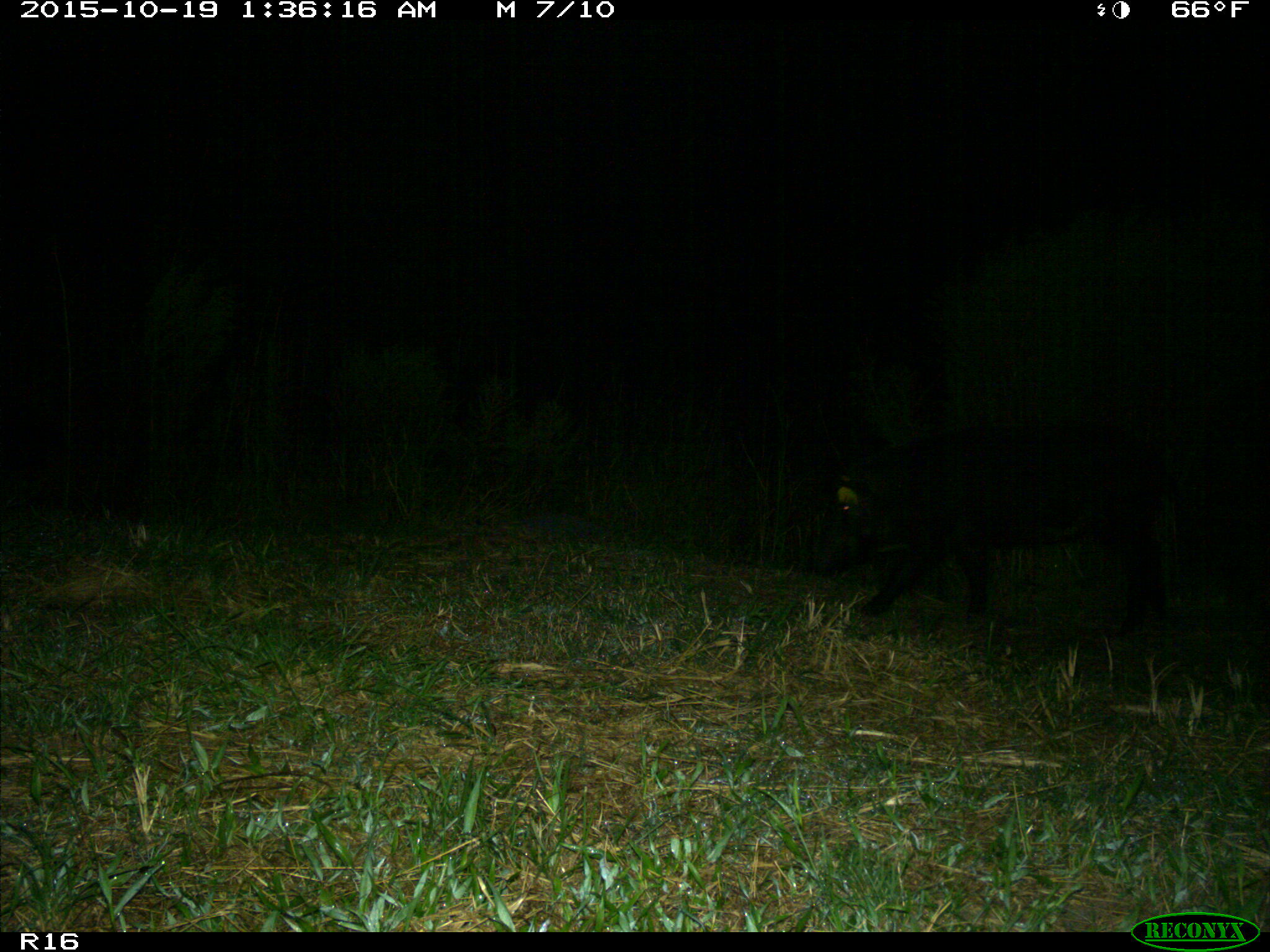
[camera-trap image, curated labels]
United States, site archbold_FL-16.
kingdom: Animalia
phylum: Chordata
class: Mammalia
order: Artiodactyla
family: Suidae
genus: Sus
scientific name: Sus scrofa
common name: wild boar